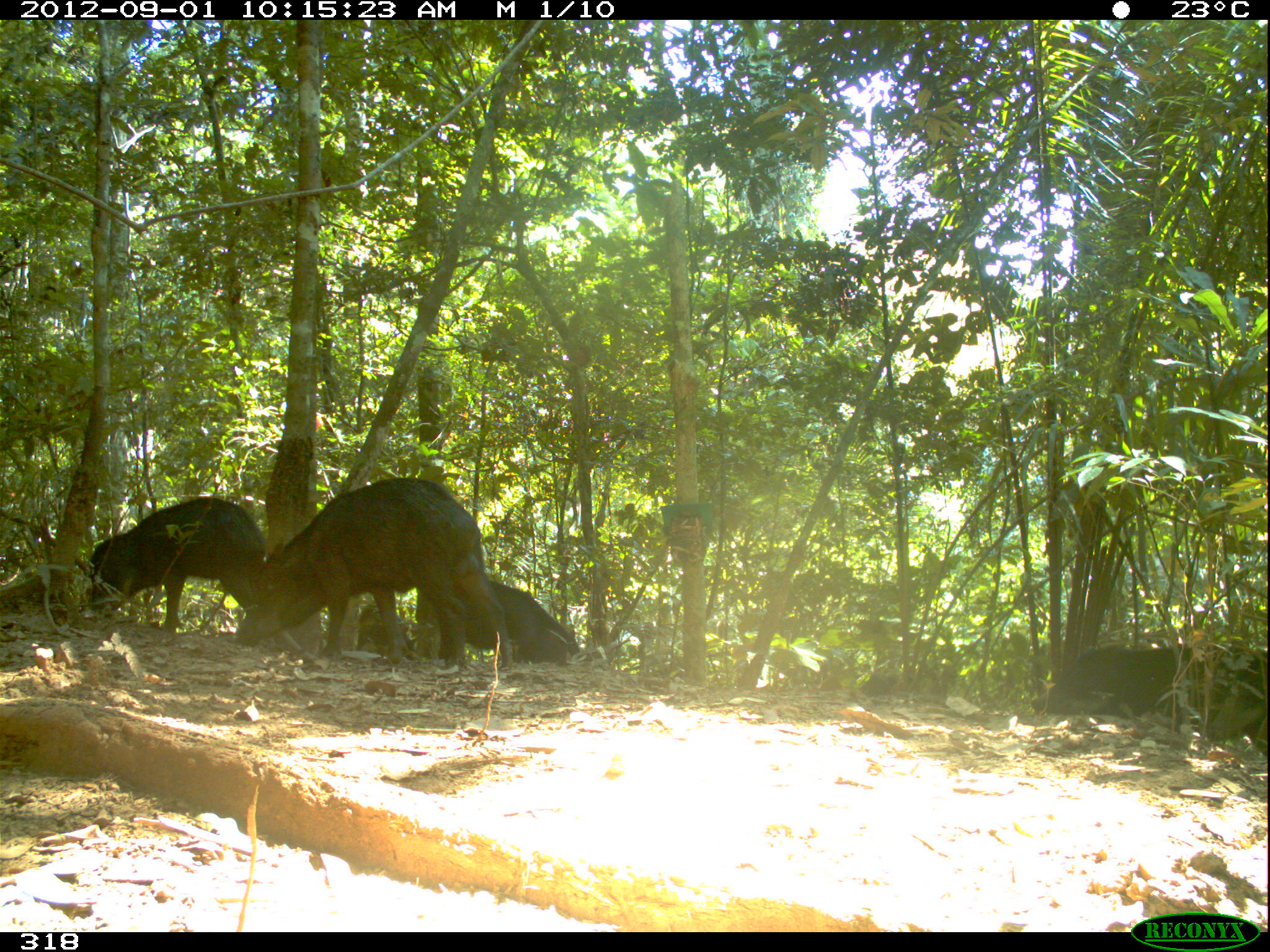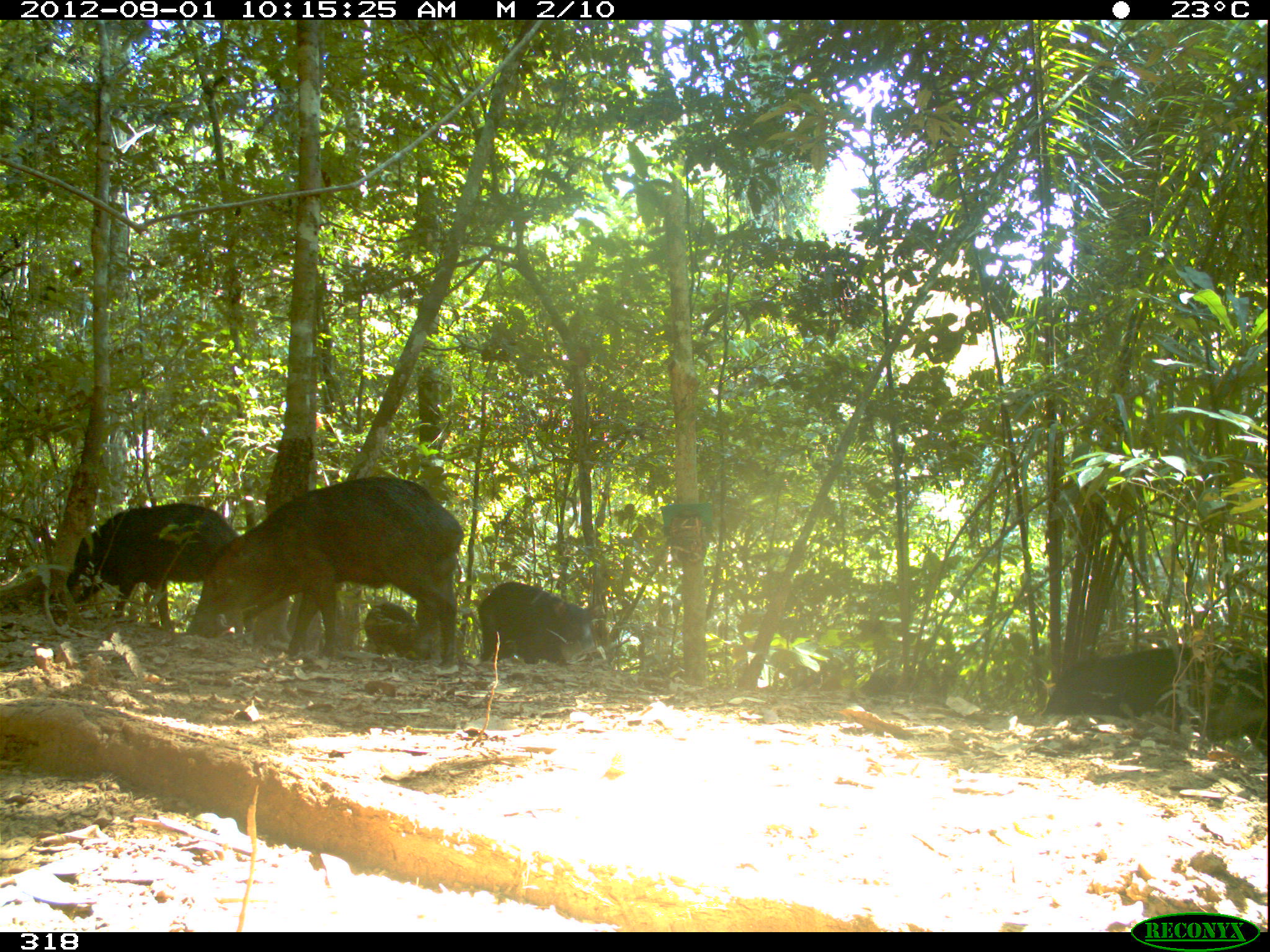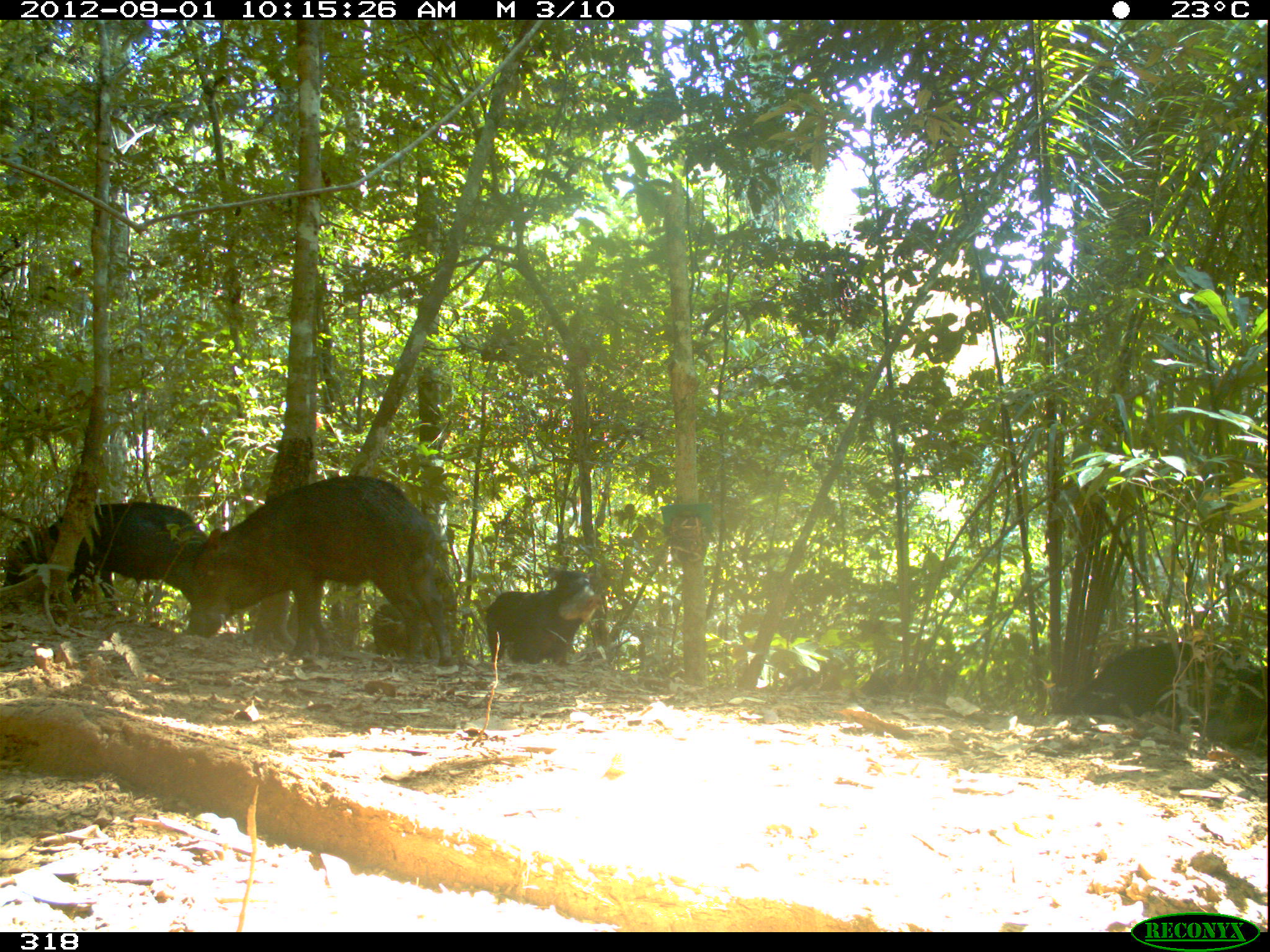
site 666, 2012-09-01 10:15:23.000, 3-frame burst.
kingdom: Animalia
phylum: Chordata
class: Mammalia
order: Artiodactyla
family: Tayassuidae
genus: Tayassu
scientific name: Tayassu pecari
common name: white-lipped peccary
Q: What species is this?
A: Tayassu pecari (white-lipped peccary).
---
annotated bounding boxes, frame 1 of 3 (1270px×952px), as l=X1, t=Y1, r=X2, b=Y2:
tayassu pecari: l=234, t=475, r=512, b=670; l=80, t=497, r=267, b=633; l=1031, t=640, r=1268, b=732; l=438, t=580, r=581, b=665; l=1209, t=662, r=1268, b=756; l=861, t=654, r=968, b=697; l=356, t=604, r=417, b=654